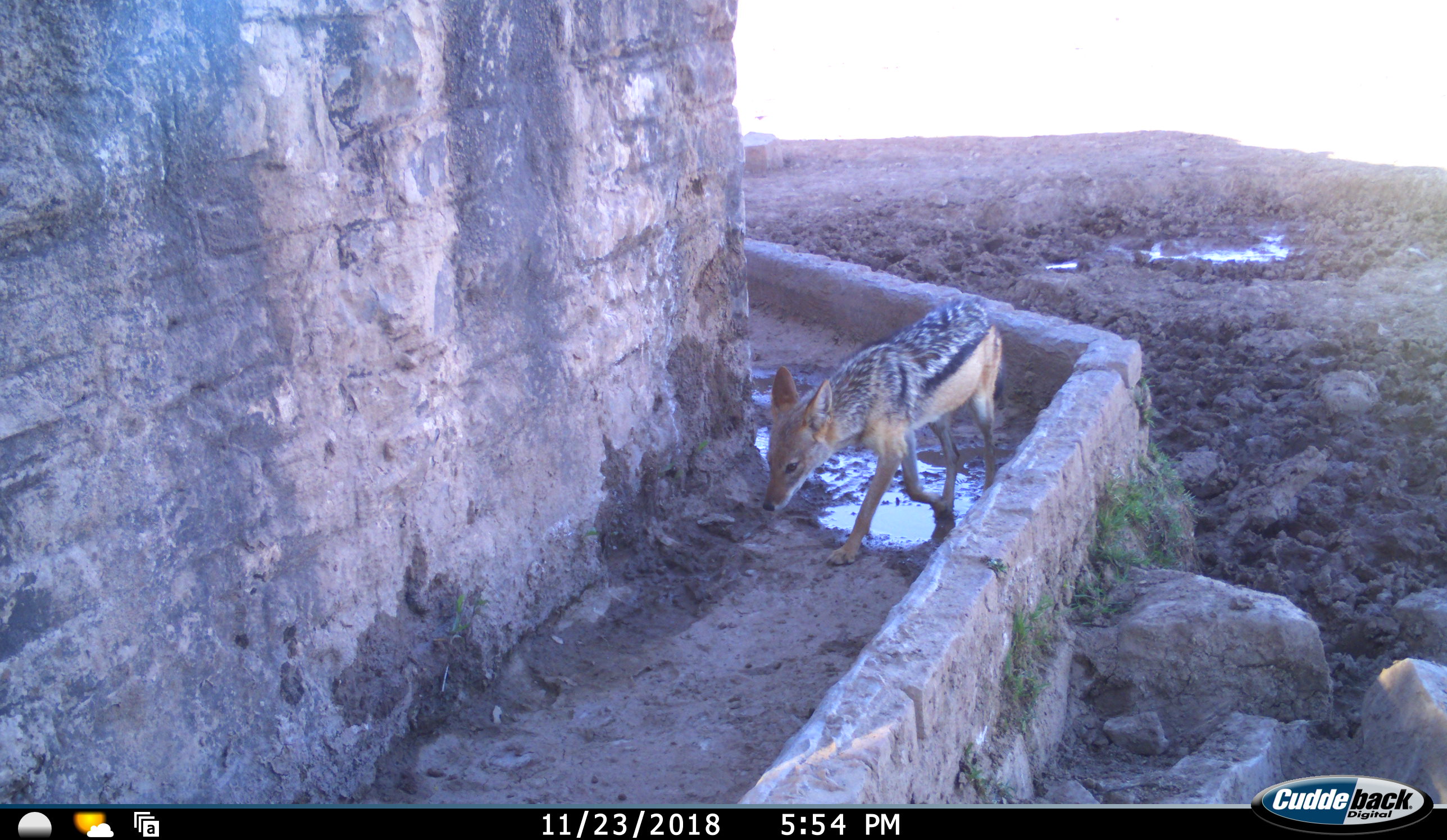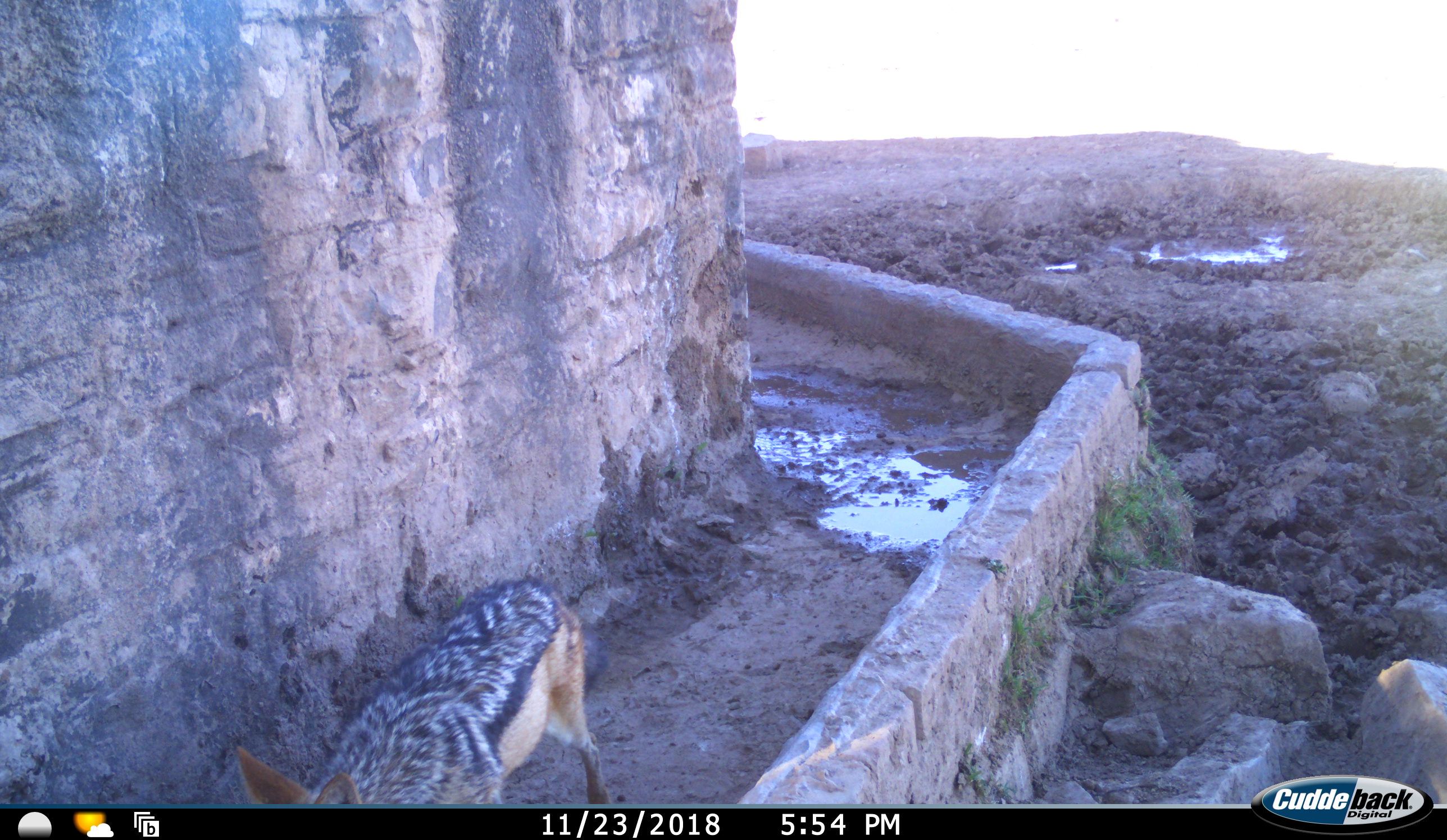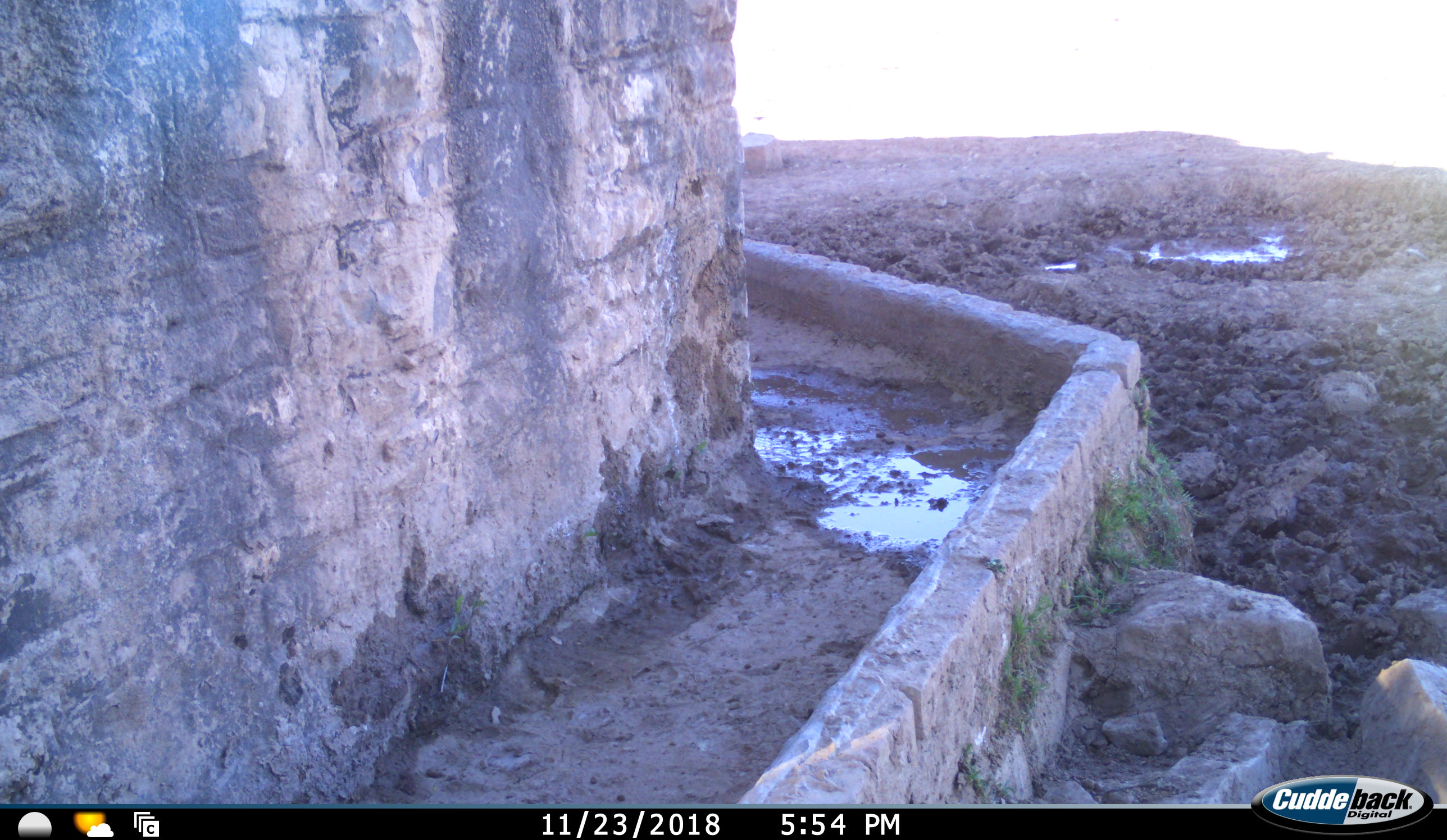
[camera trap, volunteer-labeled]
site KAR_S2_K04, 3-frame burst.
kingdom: Animalia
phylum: Chordata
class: Mammalia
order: Carnivora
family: Canidae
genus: Lupulella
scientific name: Lupulella mesomelas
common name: black-backed jackal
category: jackalblackbacked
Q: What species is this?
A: Jackalblackbacked (black-backed jackal) (Lupulella mesomelas).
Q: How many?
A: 1.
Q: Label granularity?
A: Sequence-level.